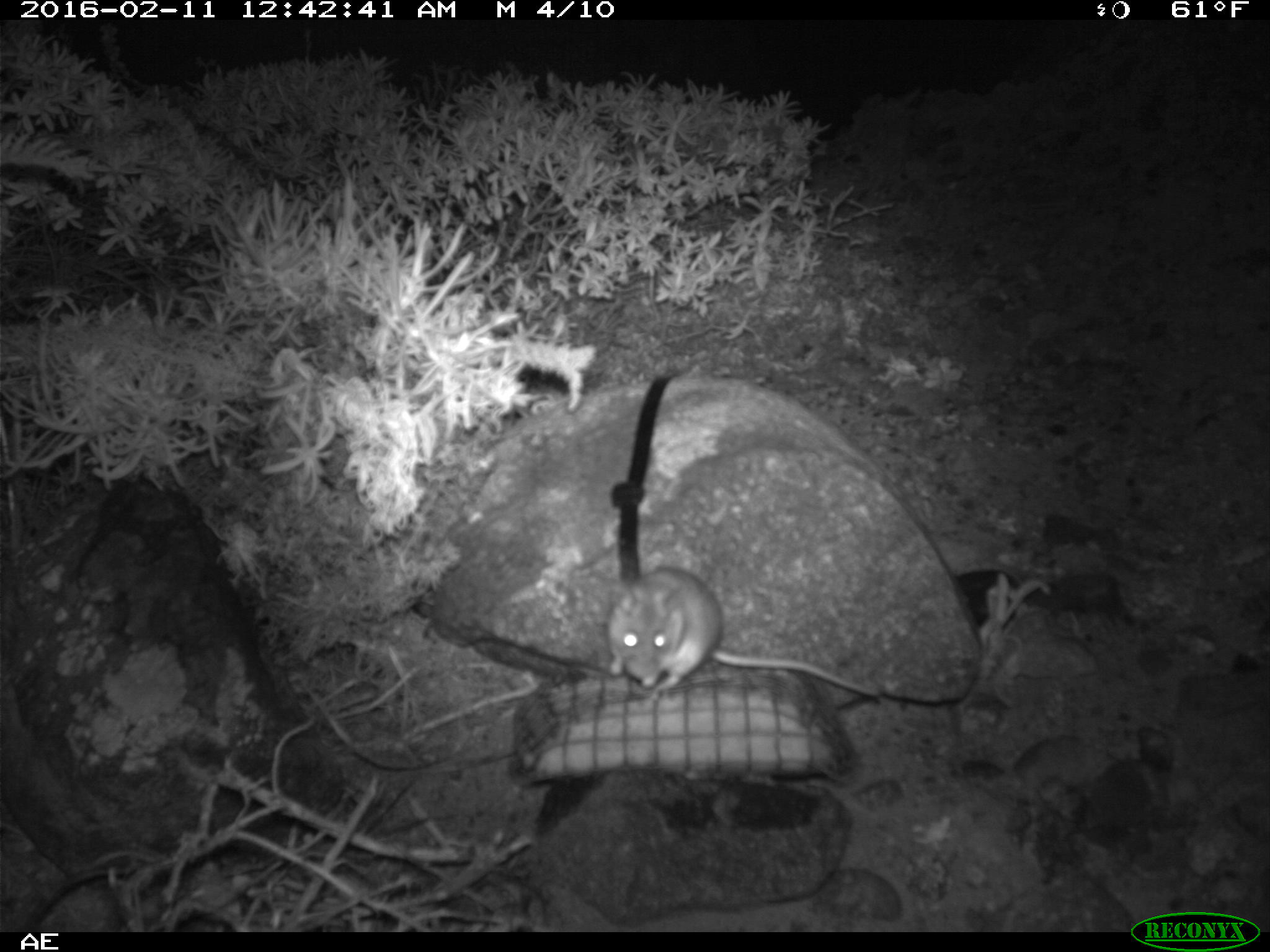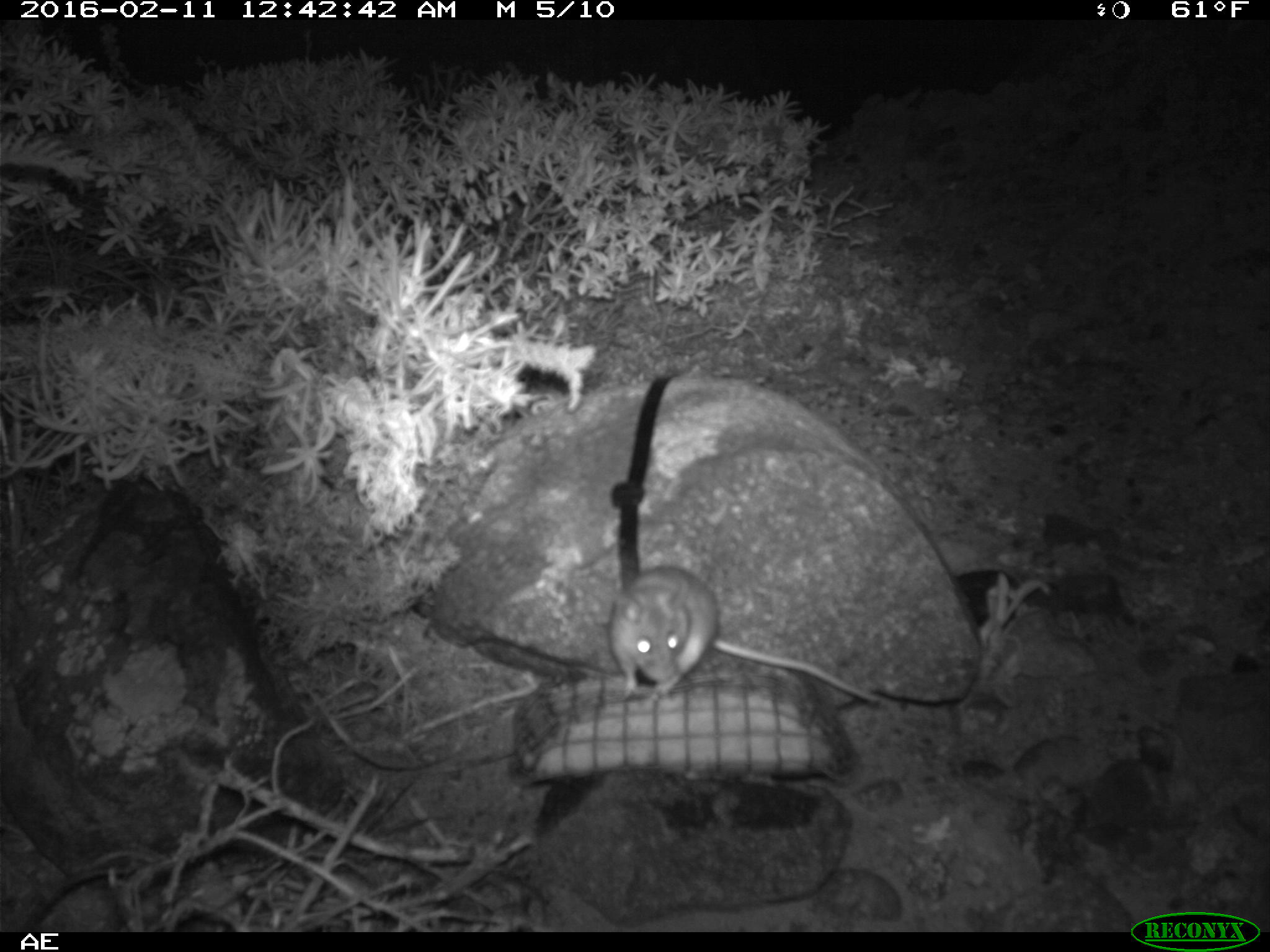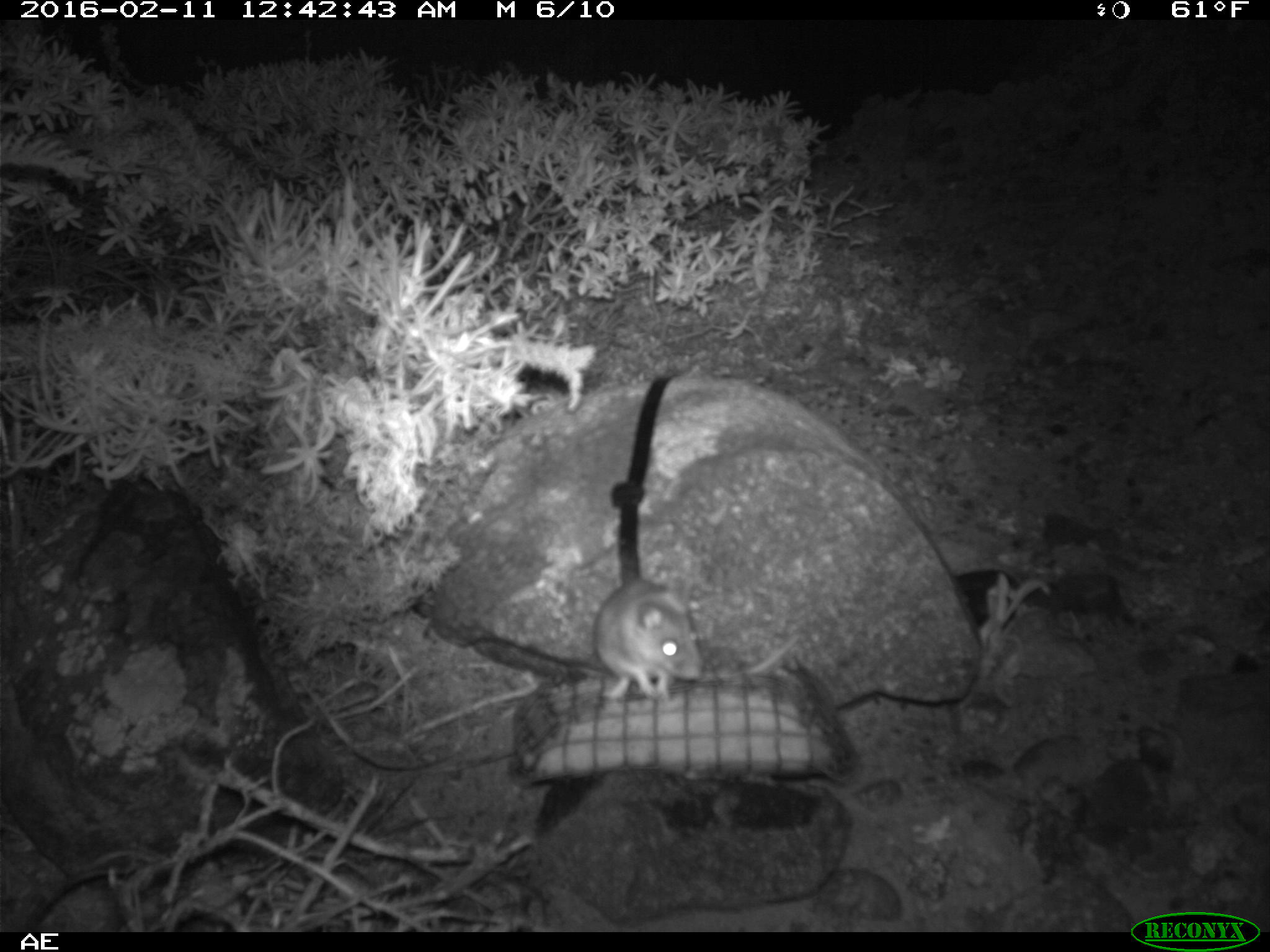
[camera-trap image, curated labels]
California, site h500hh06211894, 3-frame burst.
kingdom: Animalia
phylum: Chordata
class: Mammalia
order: Rodentia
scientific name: Rodentia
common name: rodent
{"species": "rodent (Rodentia)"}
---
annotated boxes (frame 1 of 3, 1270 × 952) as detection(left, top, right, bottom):
rodent: detection(608, 565, 881, 702)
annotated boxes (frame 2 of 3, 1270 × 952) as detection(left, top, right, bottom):
rodent: detection(609, 566, 881, 703)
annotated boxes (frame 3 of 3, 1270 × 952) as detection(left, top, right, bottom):
rodent: detection(593, 578, 797, 699)